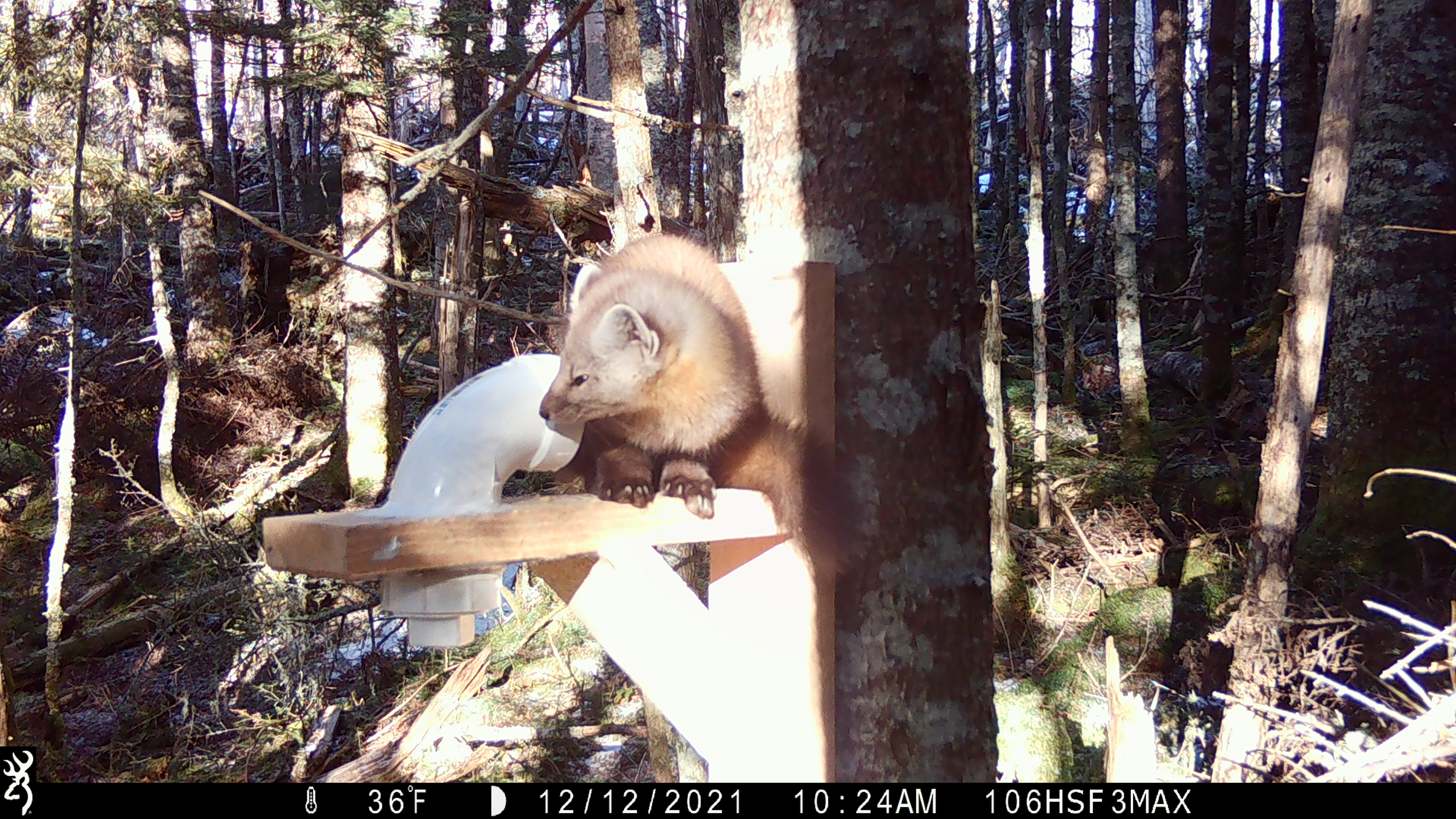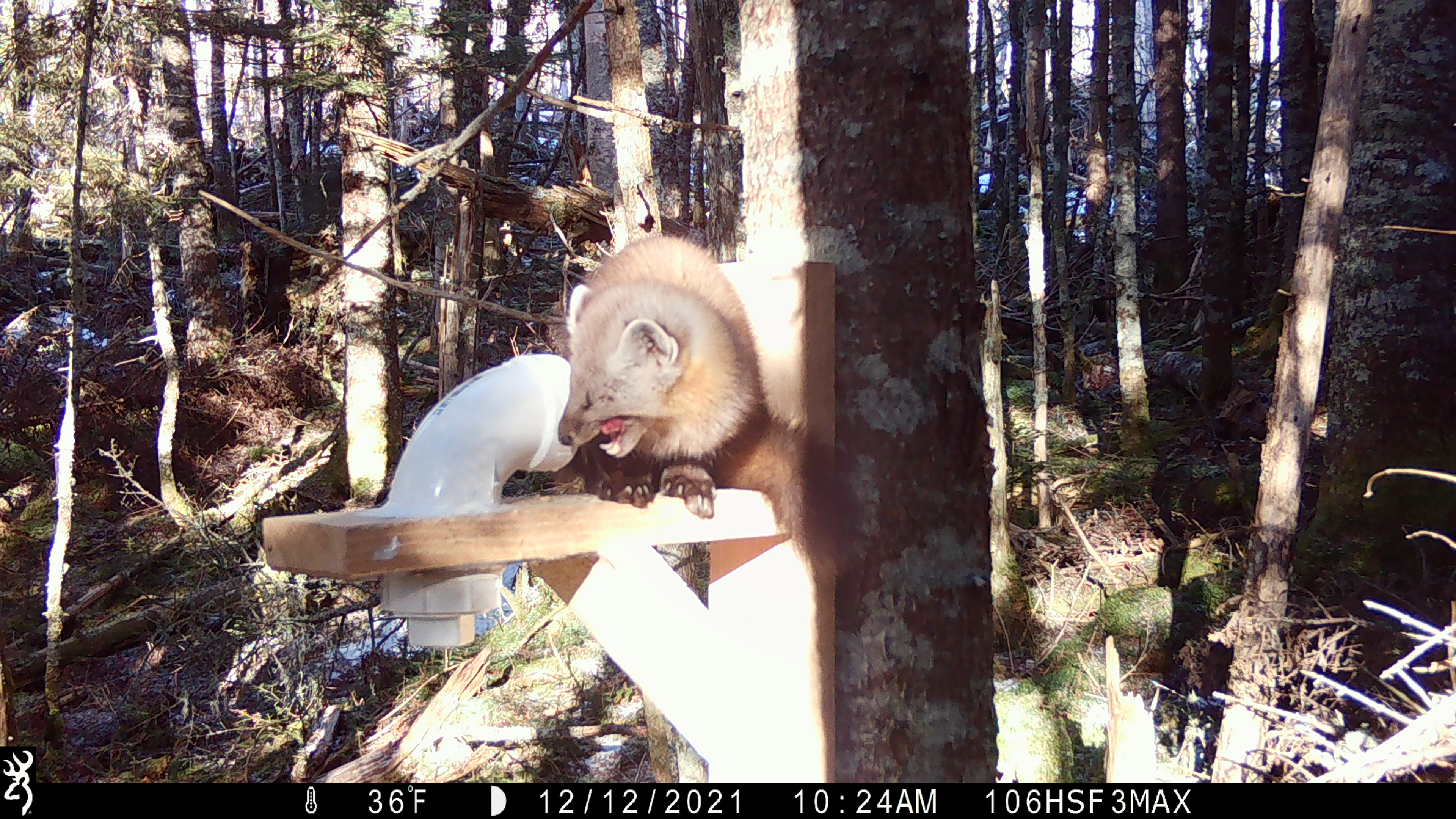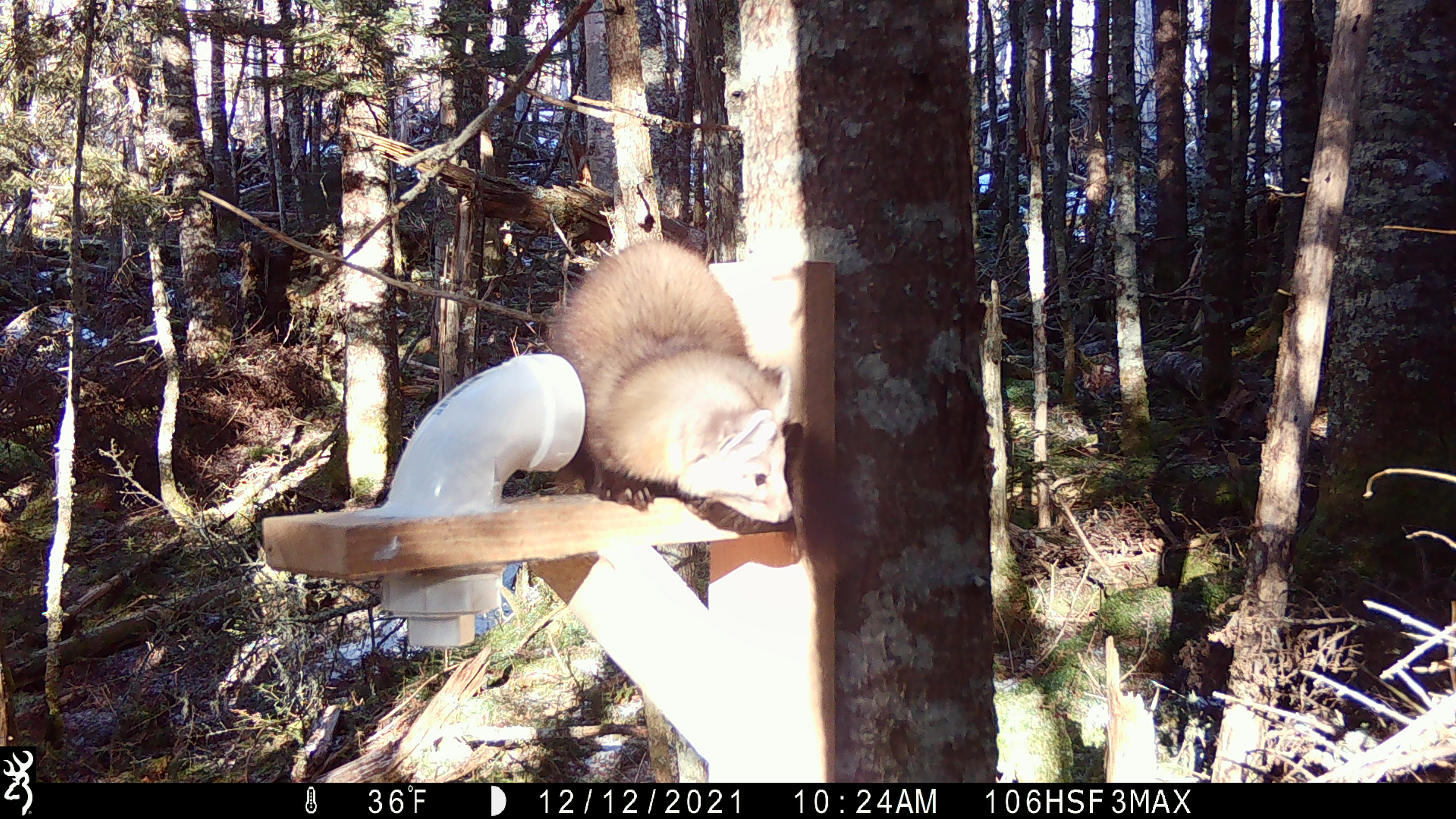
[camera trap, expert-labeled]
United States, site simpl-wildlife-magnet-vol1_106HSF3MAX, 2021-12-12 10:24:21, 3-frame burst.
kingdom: Animalia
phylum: Chordata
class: Mammalia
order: Carnivora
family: Mustelidae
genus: Martes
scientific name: Martes americana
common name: american marten